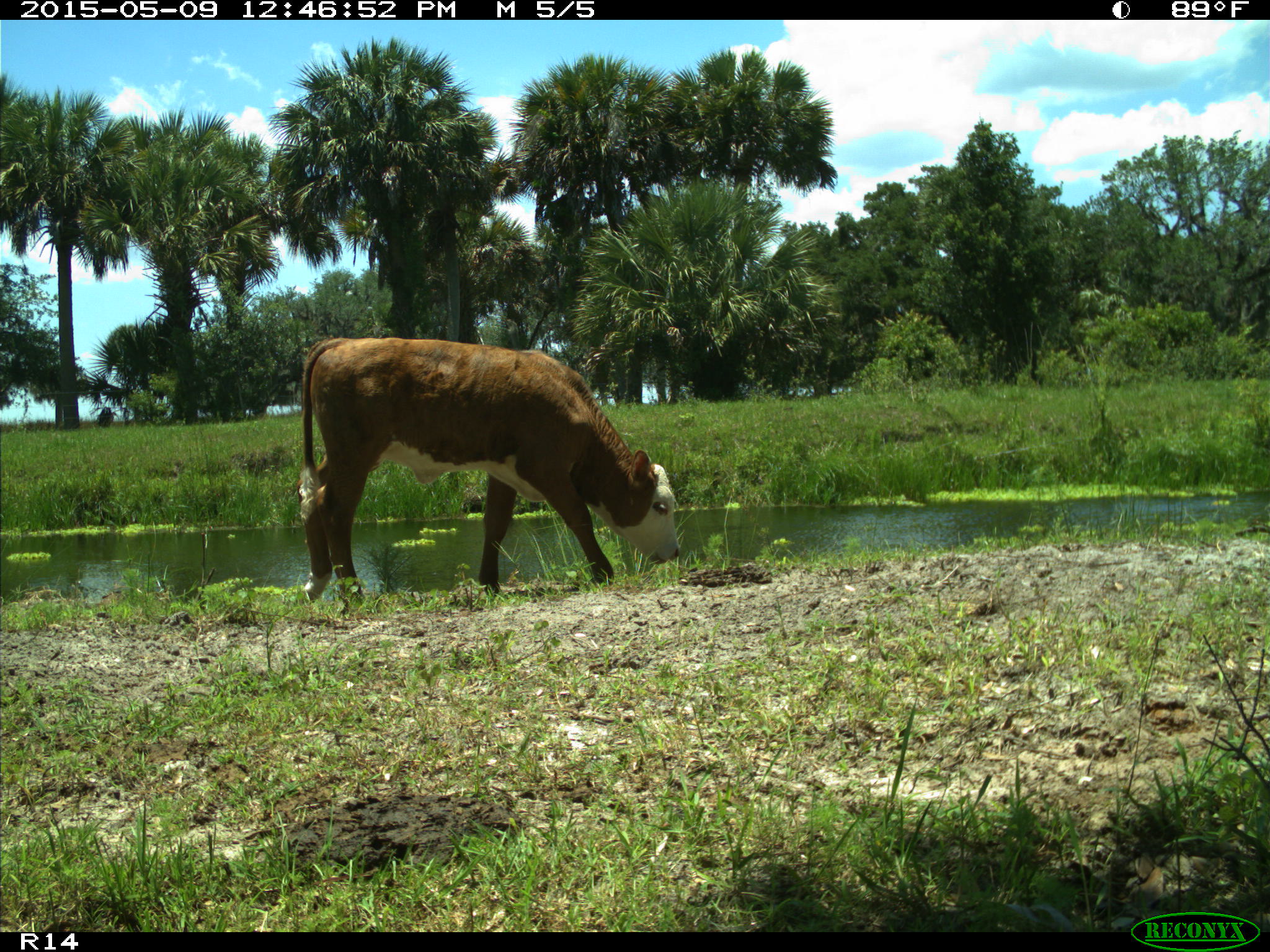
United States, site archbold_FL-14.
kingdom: Animalia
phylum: Chordata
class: Mammalia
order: Artiodactyla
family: Bovidae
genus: Bos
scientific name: Bos taurus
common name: domestic cow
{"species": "Bos taurus (domestic cow)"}